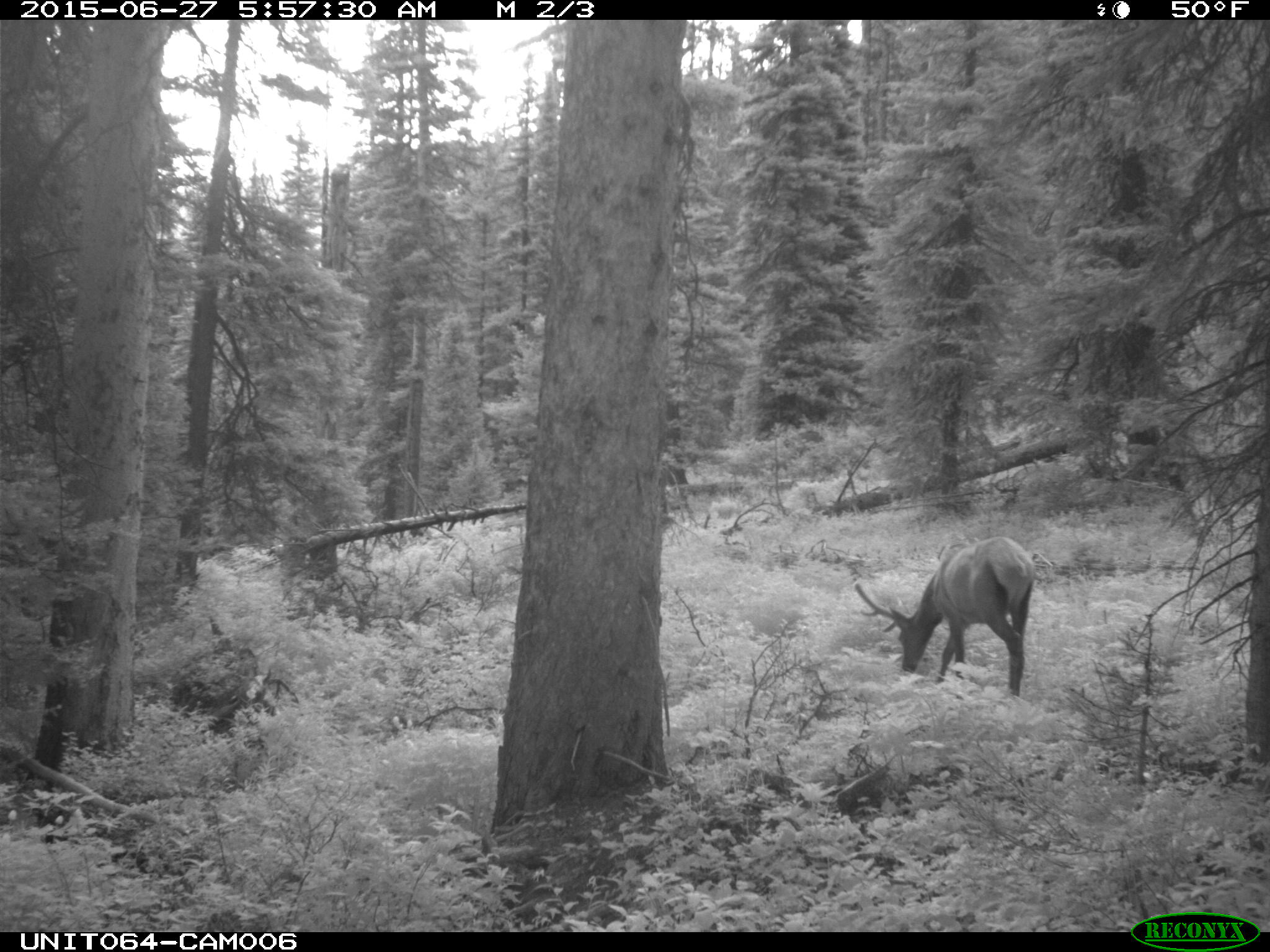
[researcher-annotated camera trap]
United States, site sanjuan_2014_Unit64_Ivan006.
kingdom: Animalia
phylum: Chordata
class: Mammalia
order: Artiodactyla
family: Cervidae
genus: Cervus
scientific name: Cervus elaphus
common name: red deer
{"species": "Cervus elaphus (red deer)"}